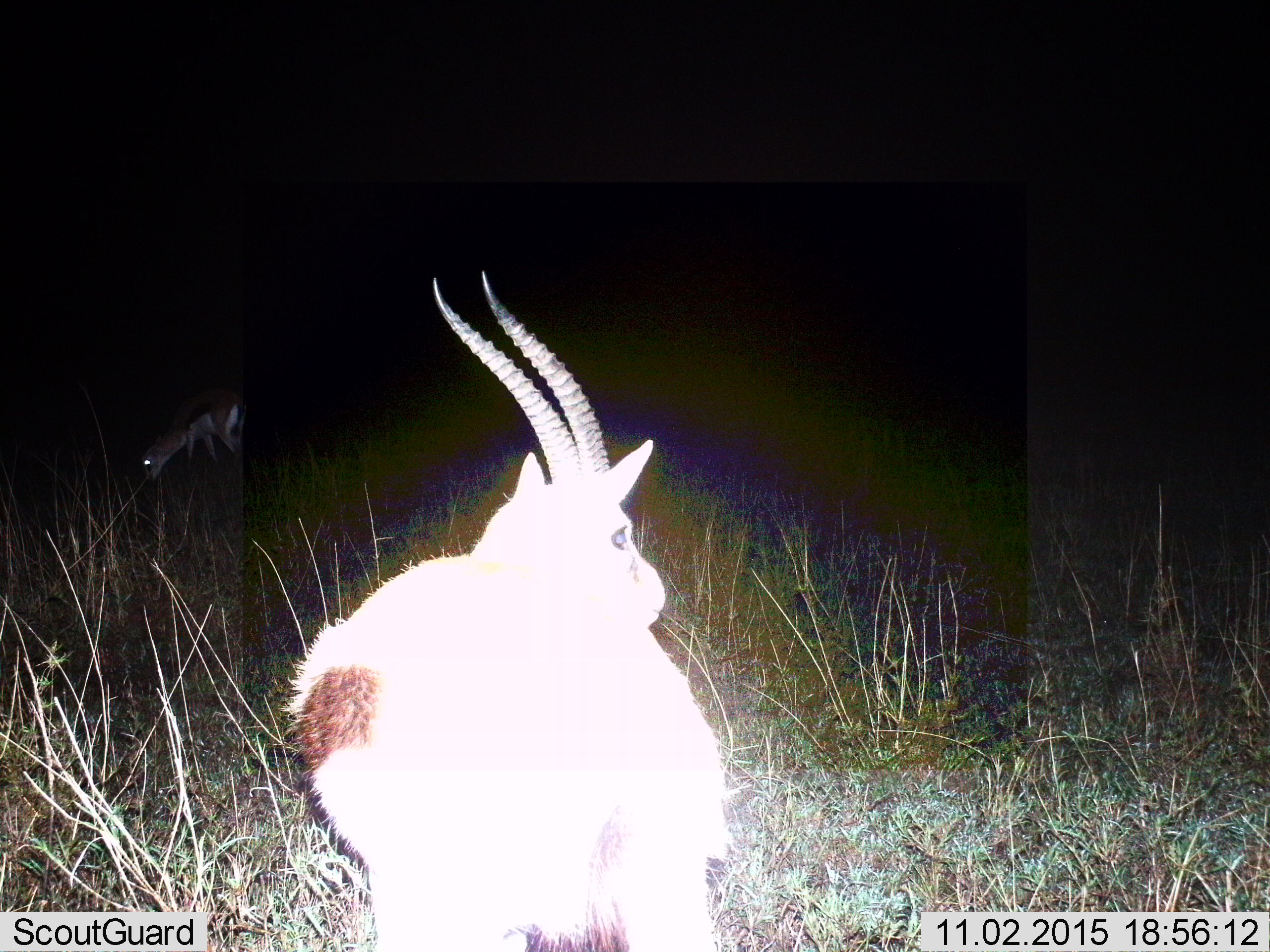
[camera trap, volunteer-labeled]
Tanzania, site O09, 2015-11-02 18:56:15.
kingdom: Animalia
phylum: Chordata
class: Mammalia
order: Artiodactyla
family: Bovidae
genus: Eudorcas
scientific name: Eudorcas thomsonii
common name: thomson's gazelle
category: gazellethomsons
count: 2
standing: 100%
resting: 0%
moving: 20%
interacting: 0%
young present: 0%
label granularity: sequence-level